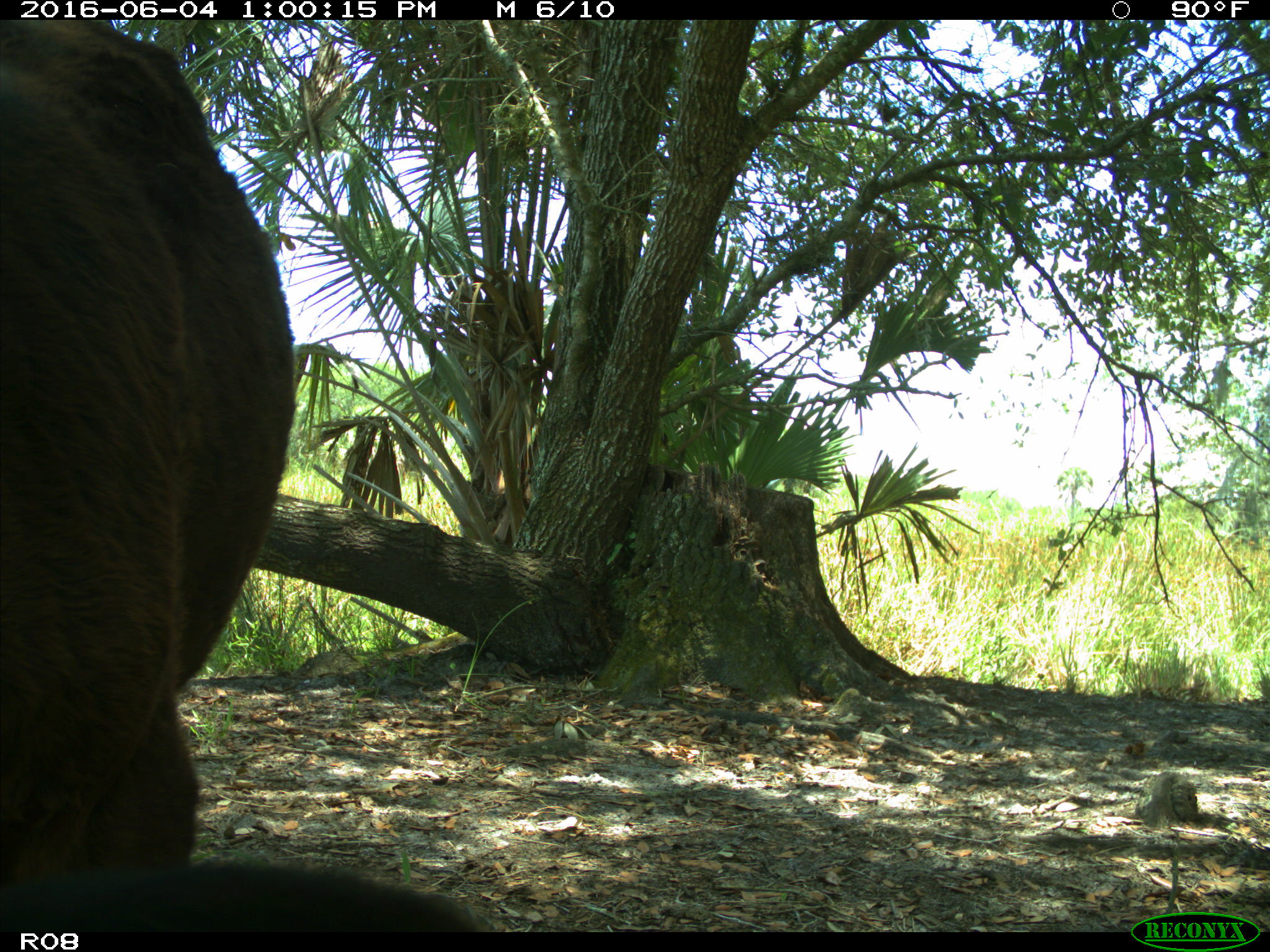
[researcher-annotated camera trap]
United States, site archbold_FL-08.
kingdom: Animalia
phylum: Chordata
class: Mammalia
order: Artiodactyla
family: Bovidae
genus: Bos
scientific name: Bos taurus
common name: domestic cow